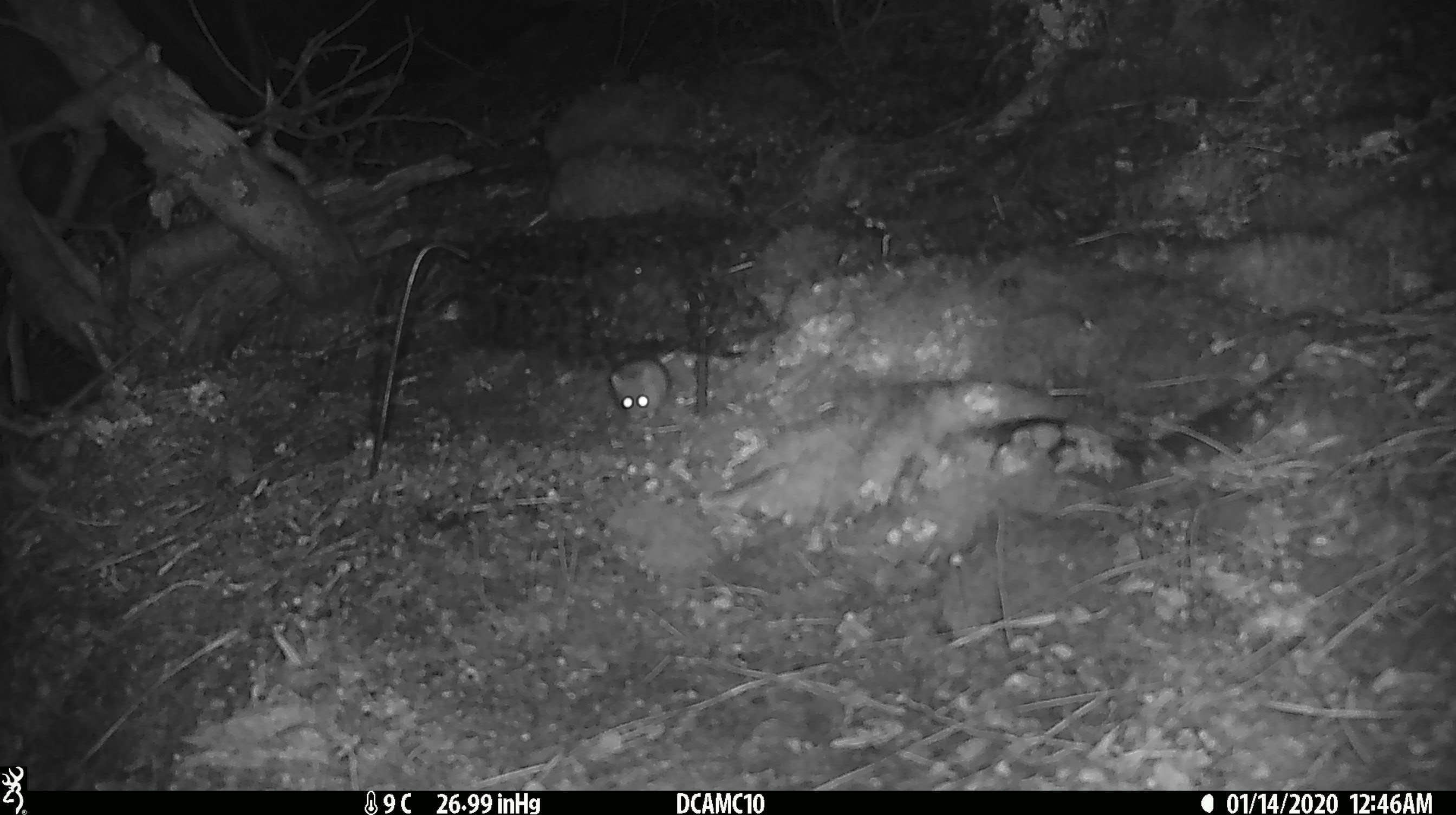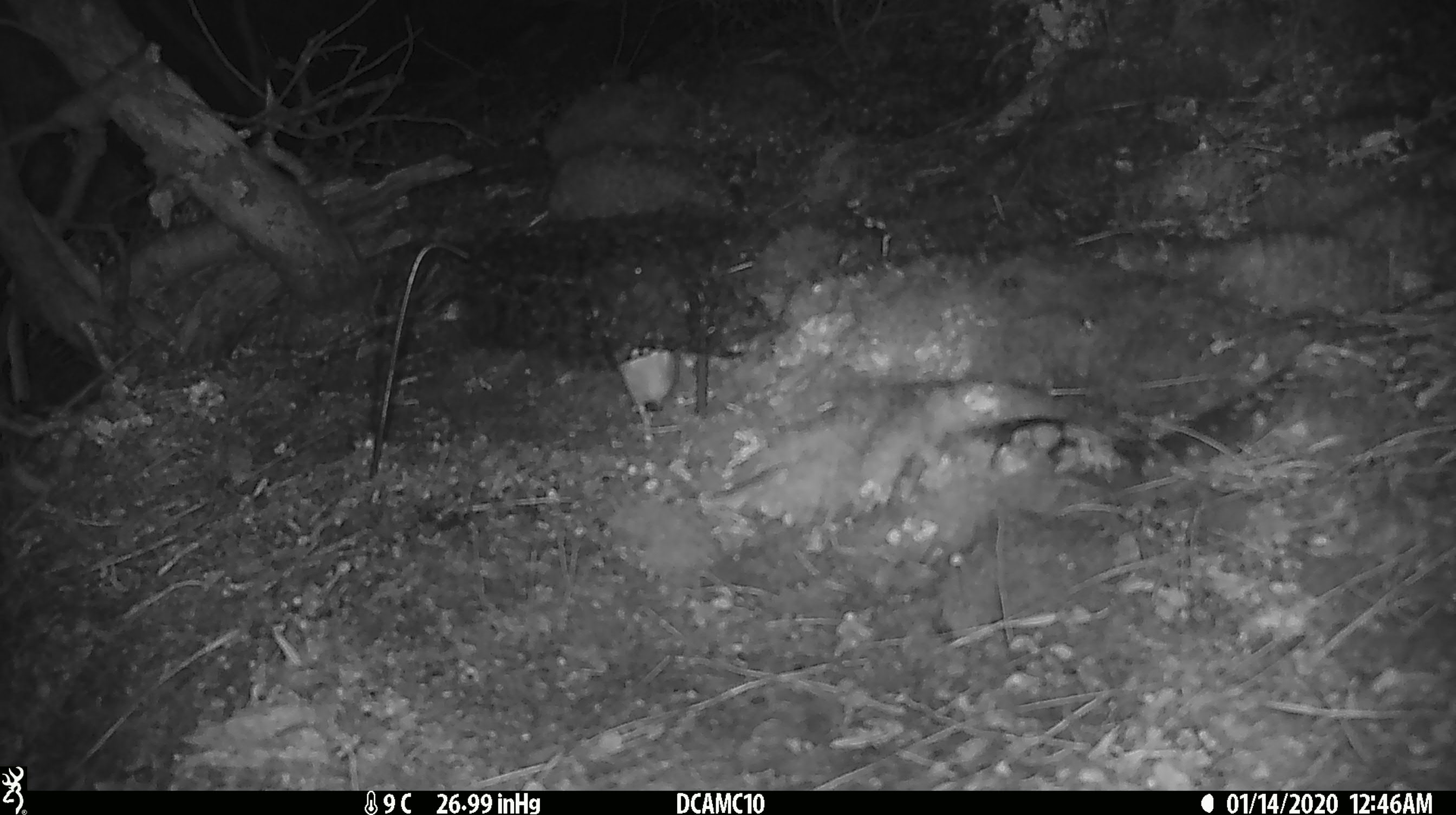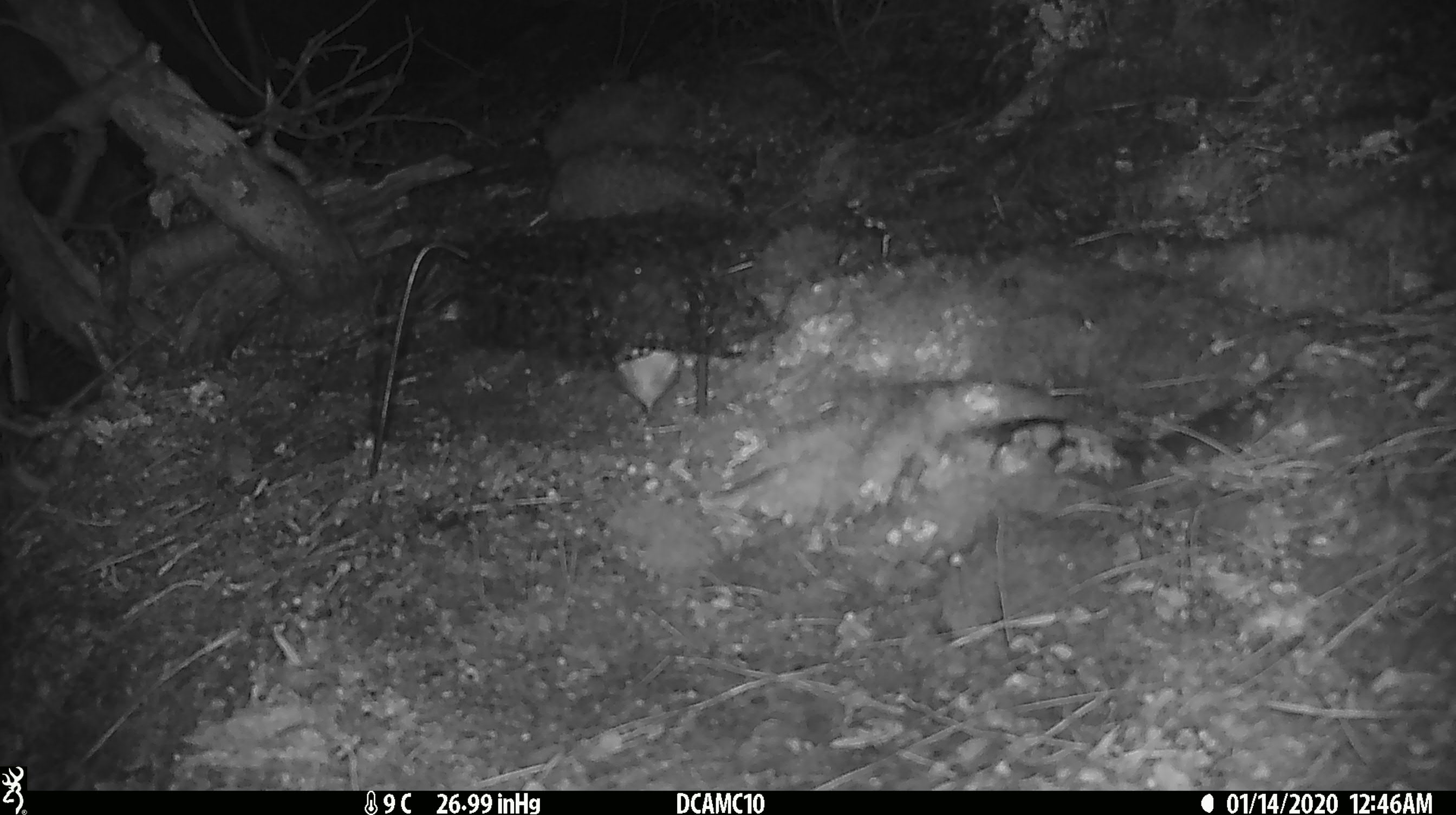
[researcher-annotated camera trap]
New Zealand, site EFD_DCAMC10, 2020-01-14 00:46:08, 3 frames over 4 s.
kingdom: Animalia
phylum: Chordata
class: Mammalia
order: Rodentia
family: Muridae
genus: Mus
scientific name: Mus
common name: mouse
Mouse (Mus).